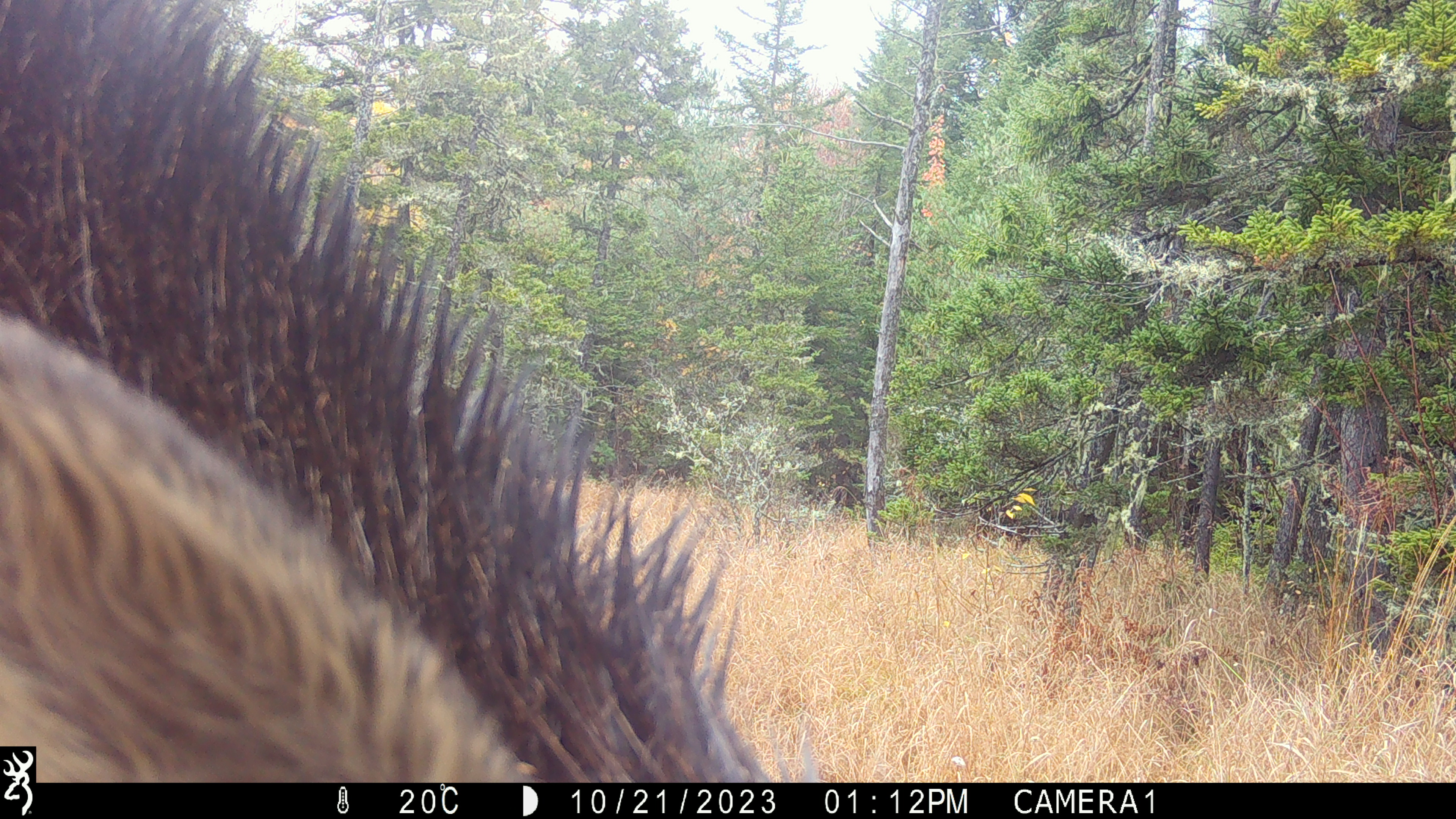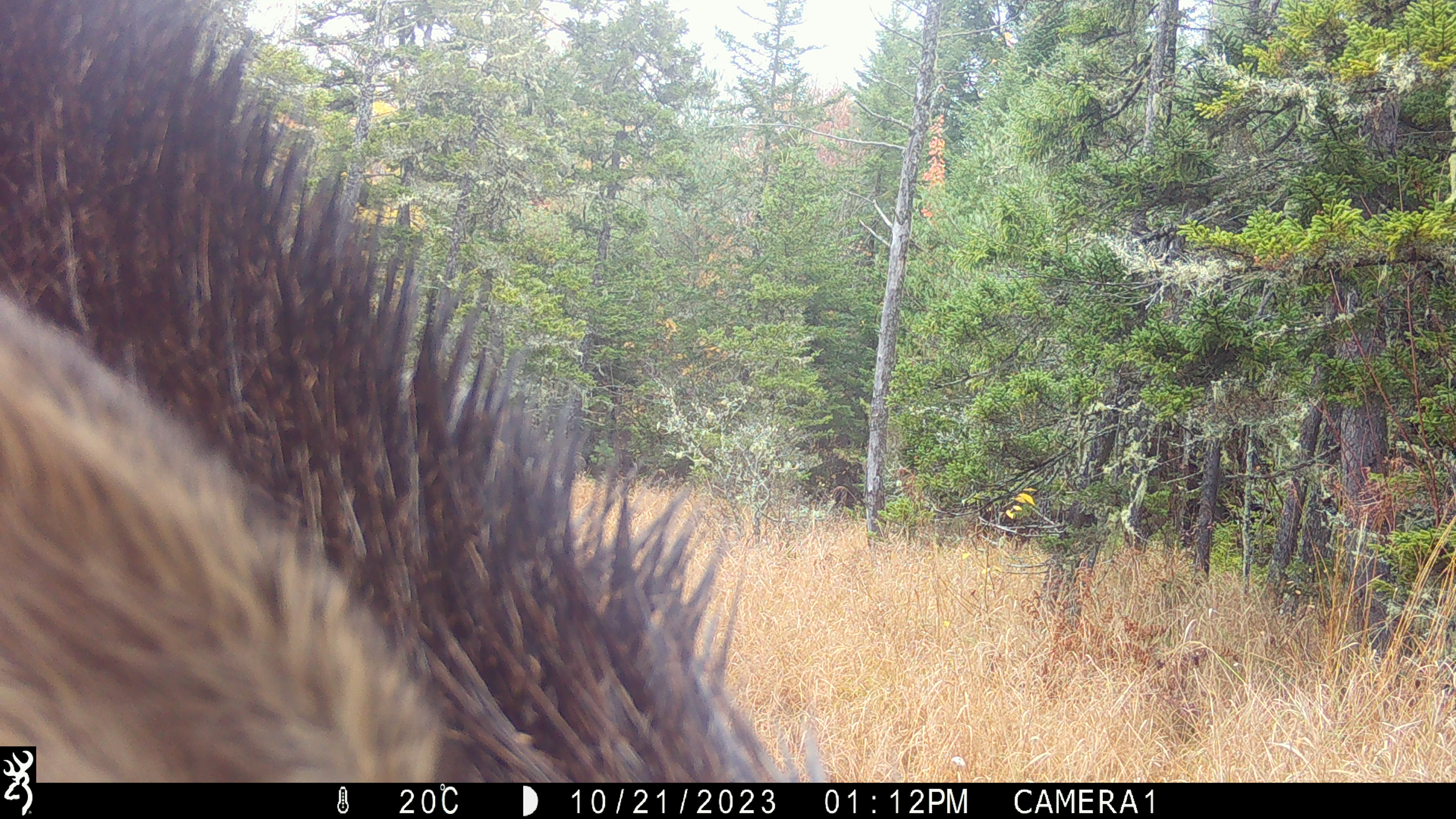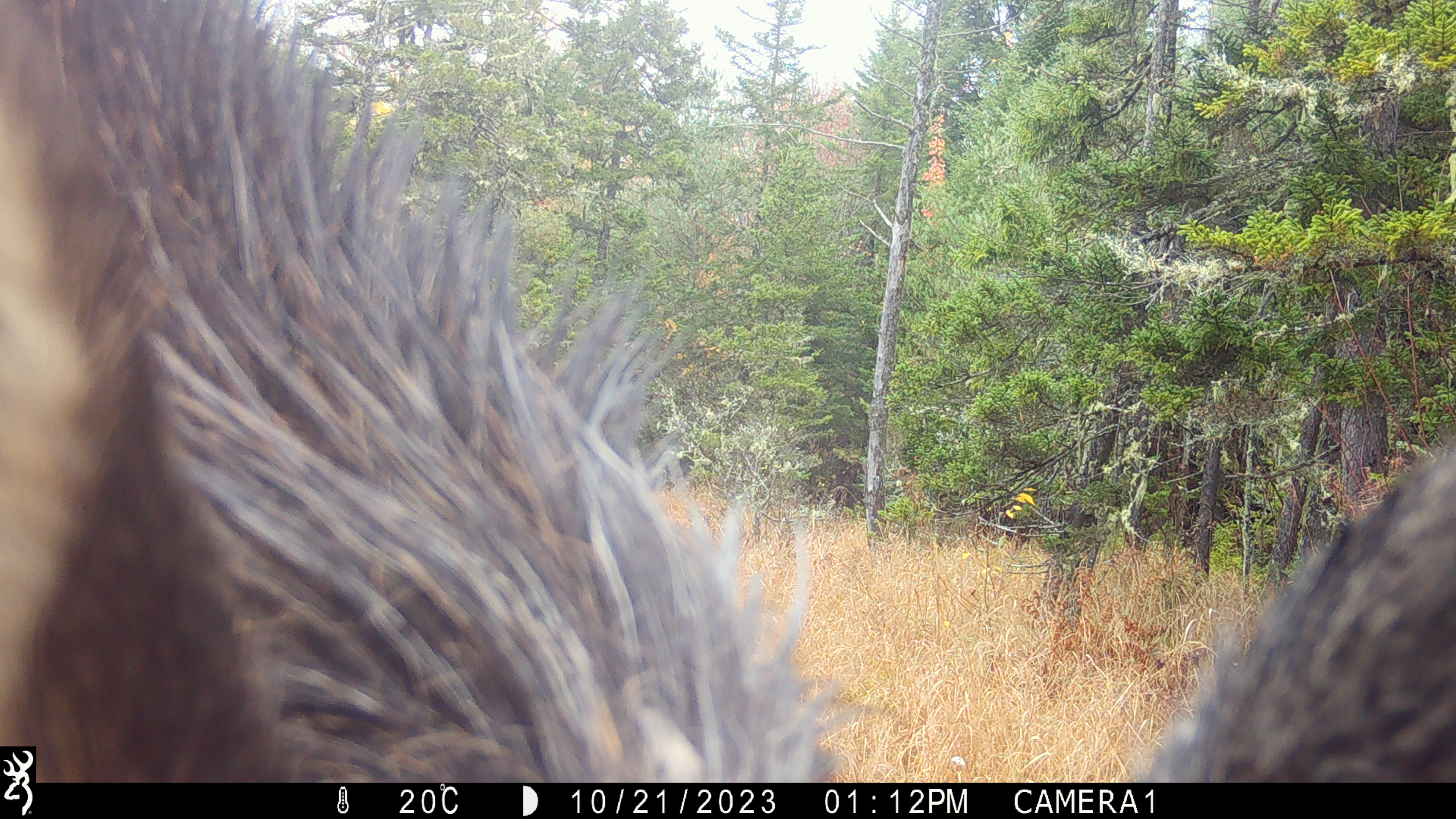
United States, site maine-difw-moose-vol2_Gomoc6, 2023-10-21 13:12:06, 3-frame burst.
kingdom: Animalia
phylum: Chordata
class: Mammalia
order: Artiodactyla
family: Cervidae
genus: Alces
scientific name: Alces alces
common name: moose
Moose (Alces alces).